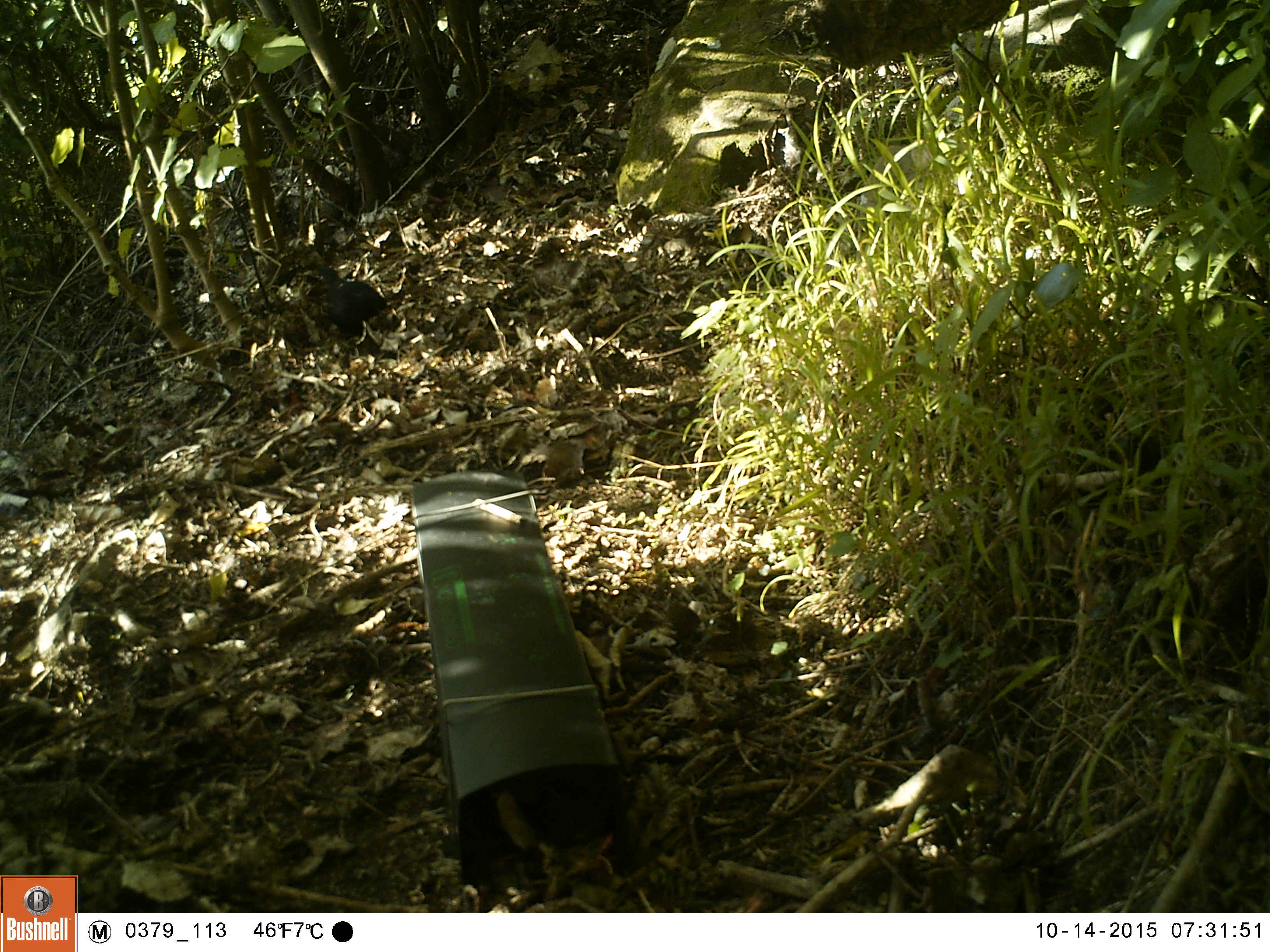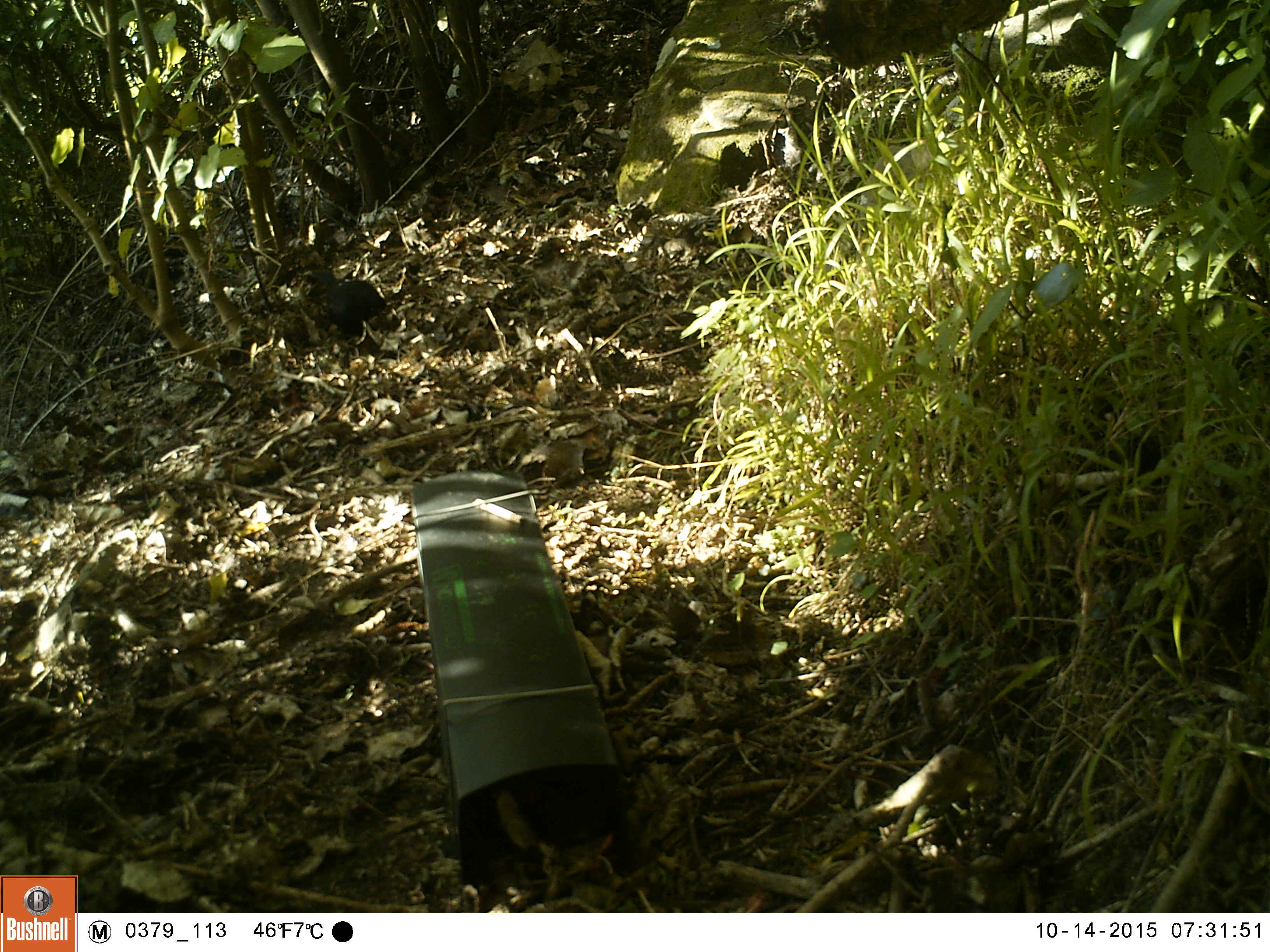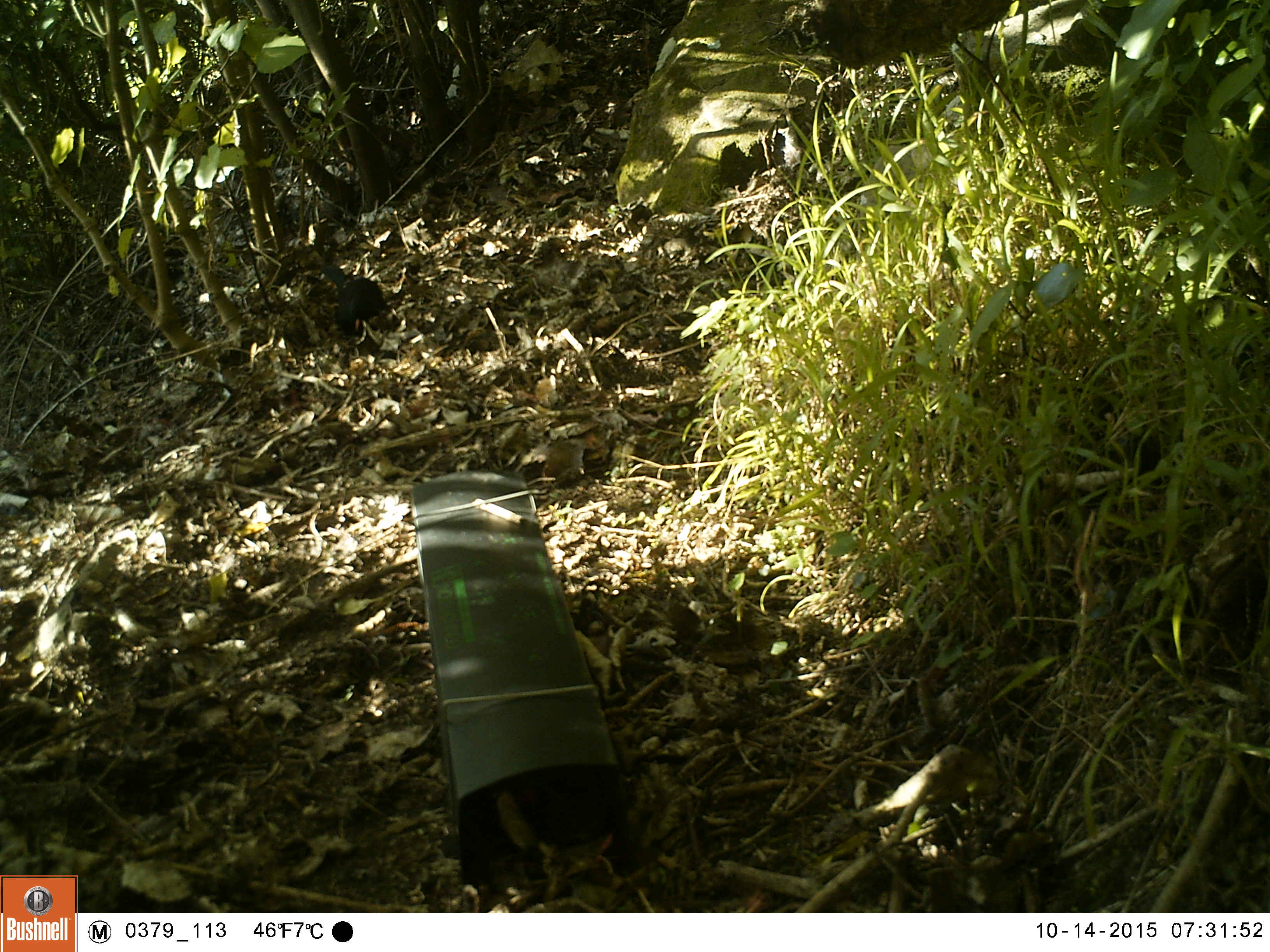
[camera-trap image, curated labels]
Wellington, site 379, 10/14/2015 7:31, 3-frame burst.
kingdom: Animalia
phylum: Chordata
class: Aves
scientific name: Aves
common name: bird